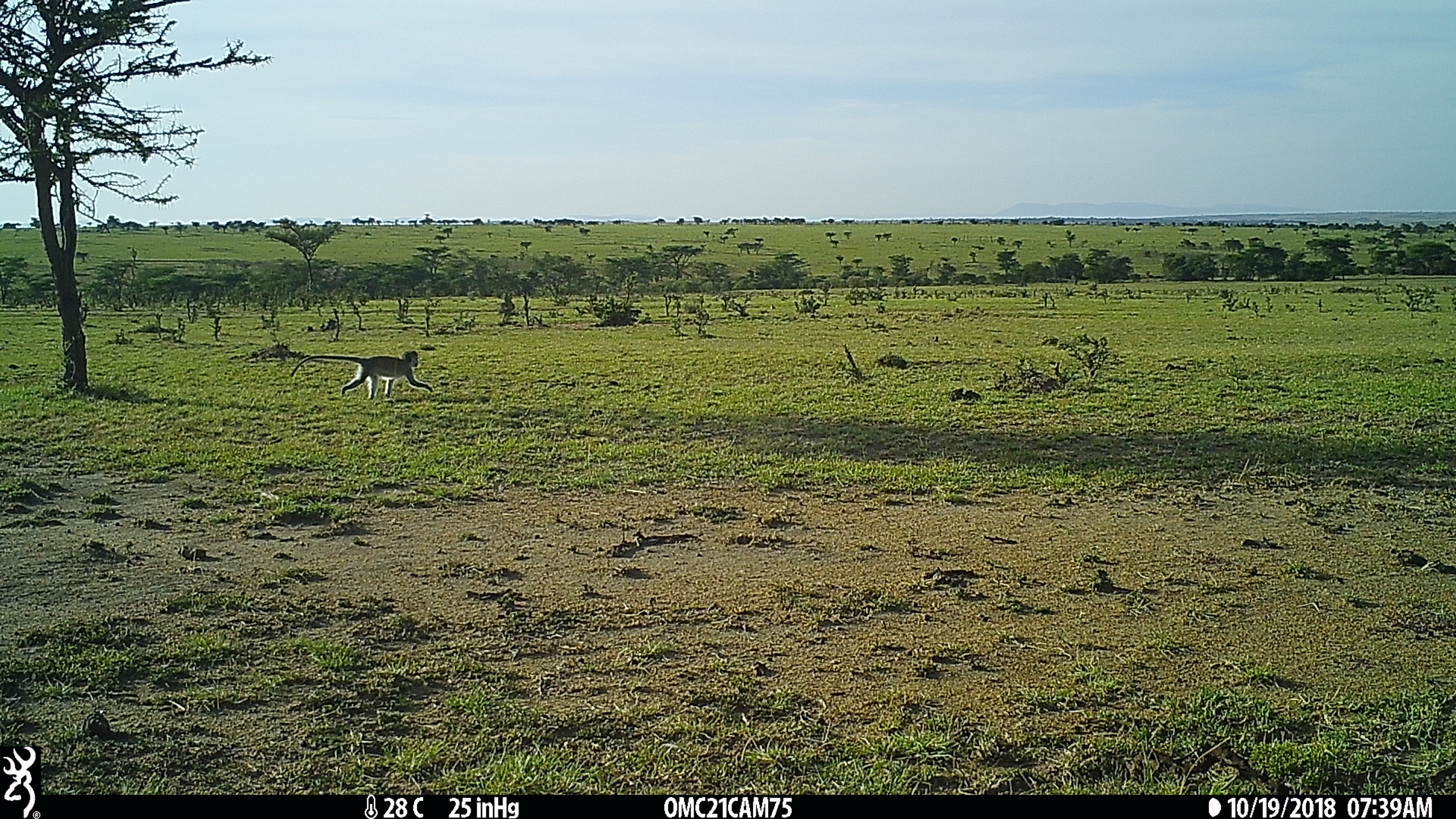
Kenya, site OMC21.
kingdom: Animalia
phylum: Chordata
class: Mammalia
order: Primates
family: Cercopithecidae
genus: Chlorocebus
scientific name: Chlorocebus pygerythrus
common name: vervet monkey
Vervet monkey (Chlorocebus pygerythrus).